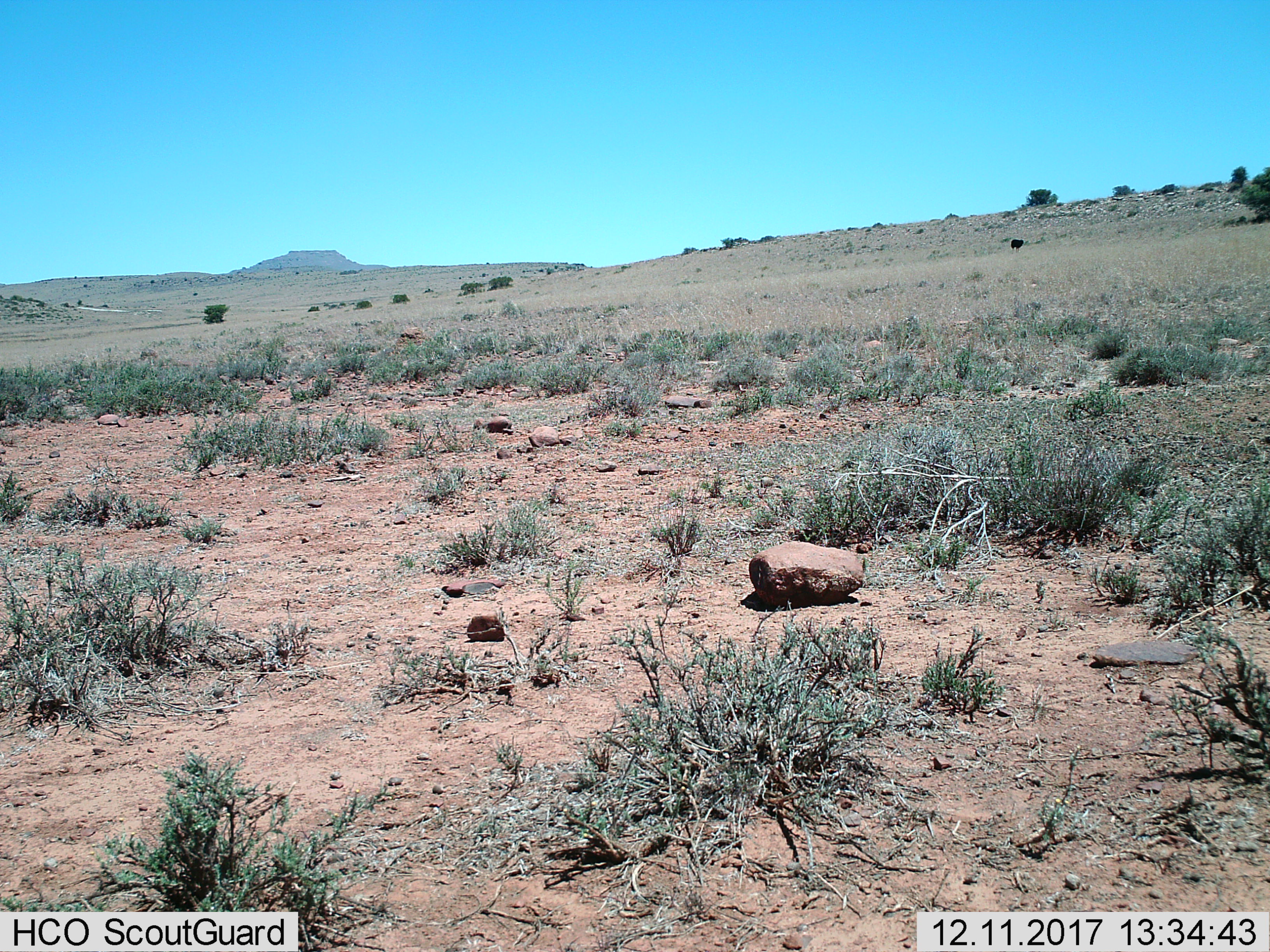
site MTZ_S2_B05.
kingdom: Animalia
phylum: Chordata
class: Aves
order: Struthioniformes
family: Struthionidae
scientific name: Struthionidae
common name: ostrich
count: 1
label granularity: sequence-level